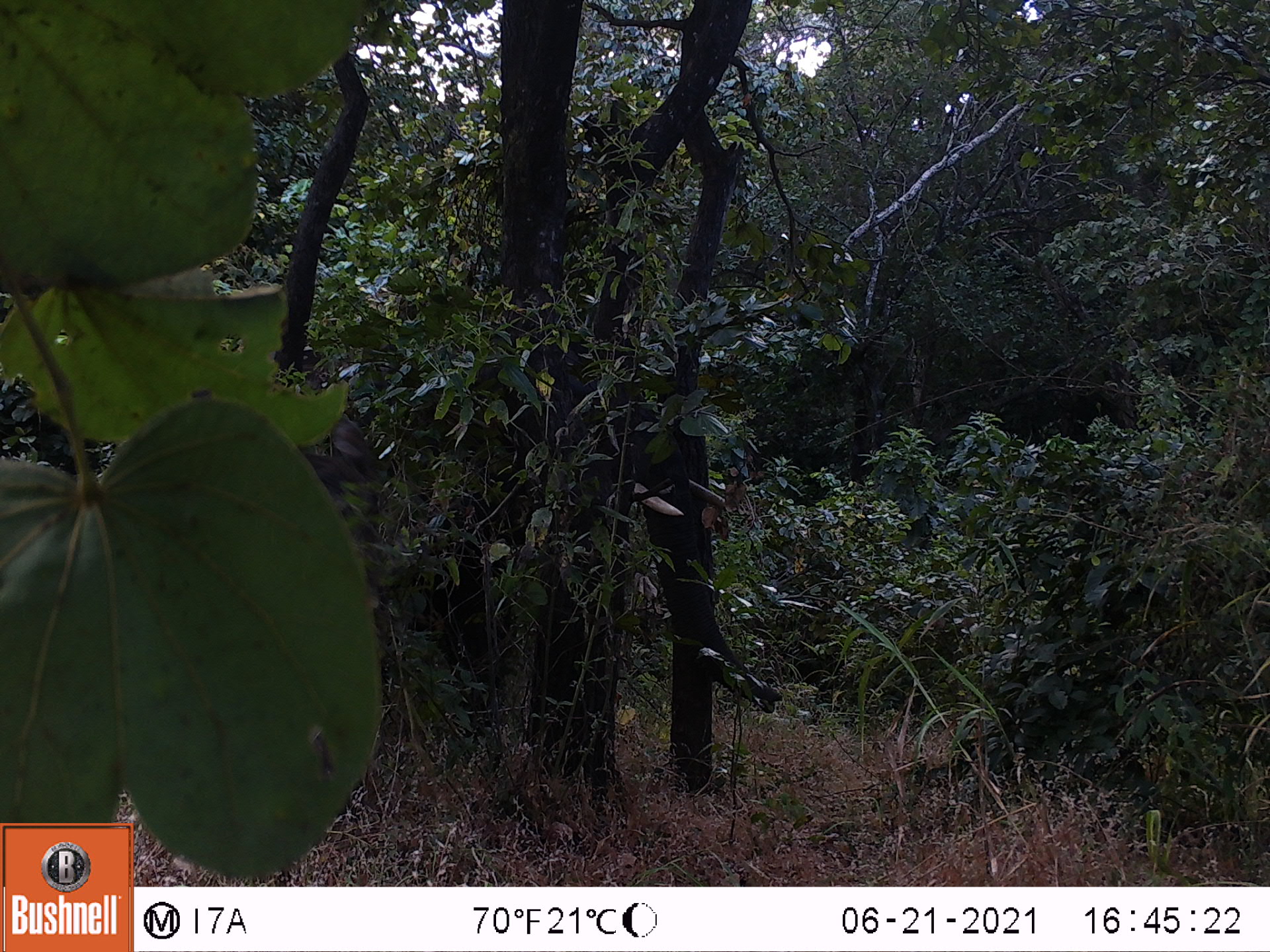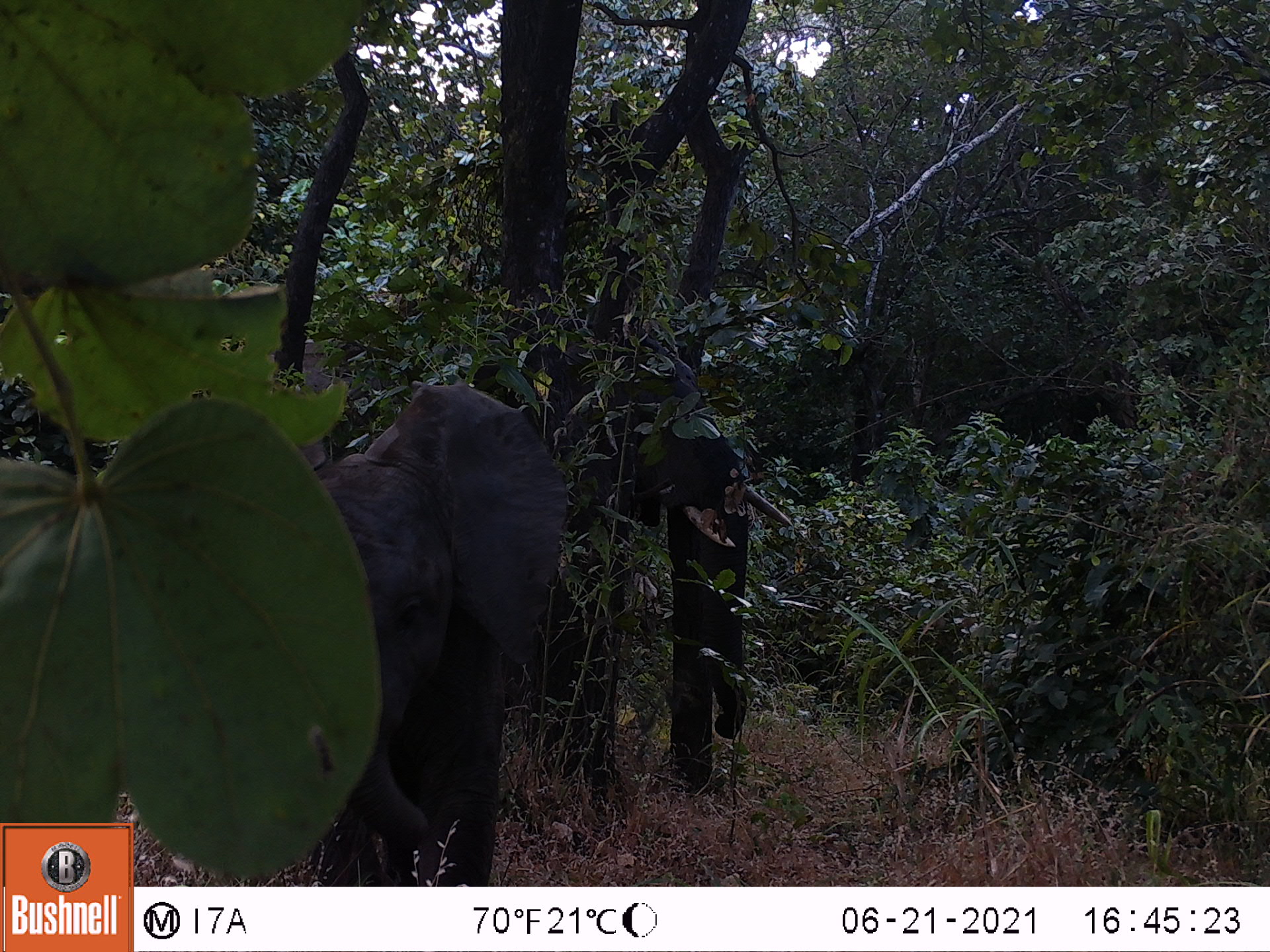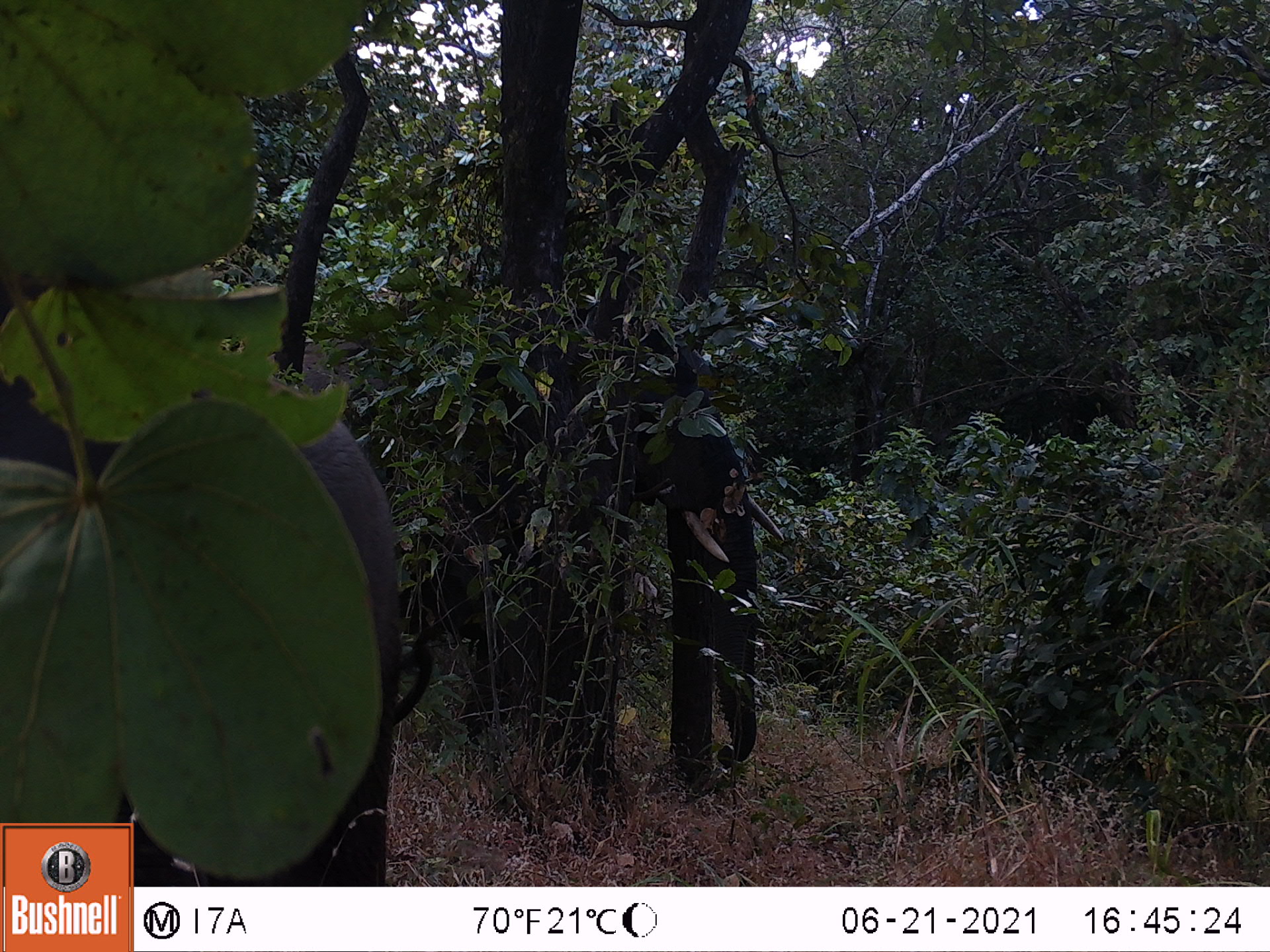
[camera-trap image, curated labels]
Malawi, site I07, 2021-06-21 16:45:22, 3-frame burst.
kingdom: Animalia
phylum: Chordata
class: Mammalia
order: Proboscidea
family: Elephantidae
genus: Loxodonta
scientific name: Loxodonta africana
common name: african savanna elephant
African savanna elephant (Loxodonta africana), count 1.